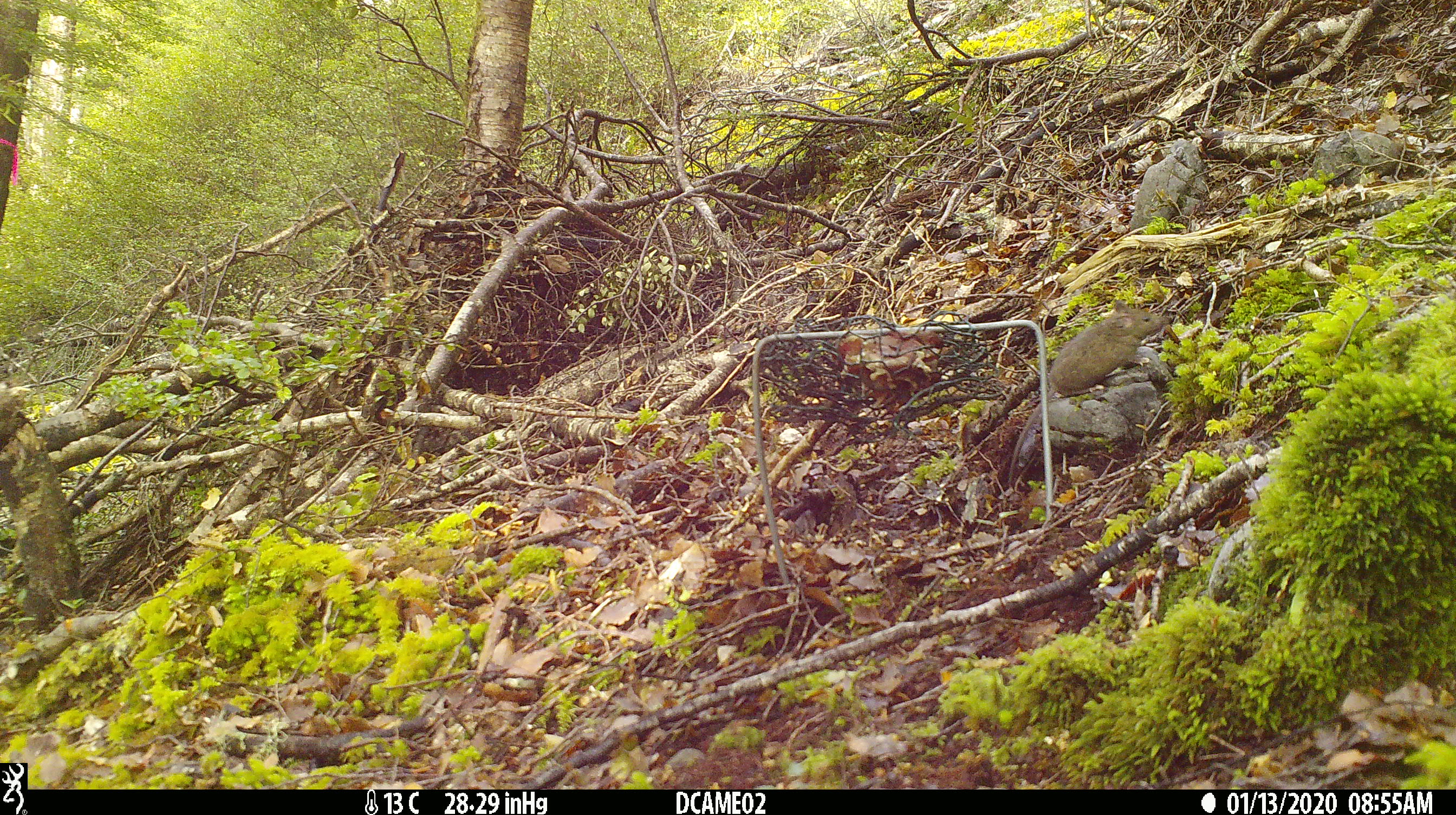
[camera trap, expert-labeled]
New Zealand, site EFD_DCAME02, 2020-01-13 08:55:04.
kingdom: Animalia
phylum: Chordata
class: Mammalia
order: Rodentia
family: Muridae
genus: Mus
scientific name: Mus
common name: mouse